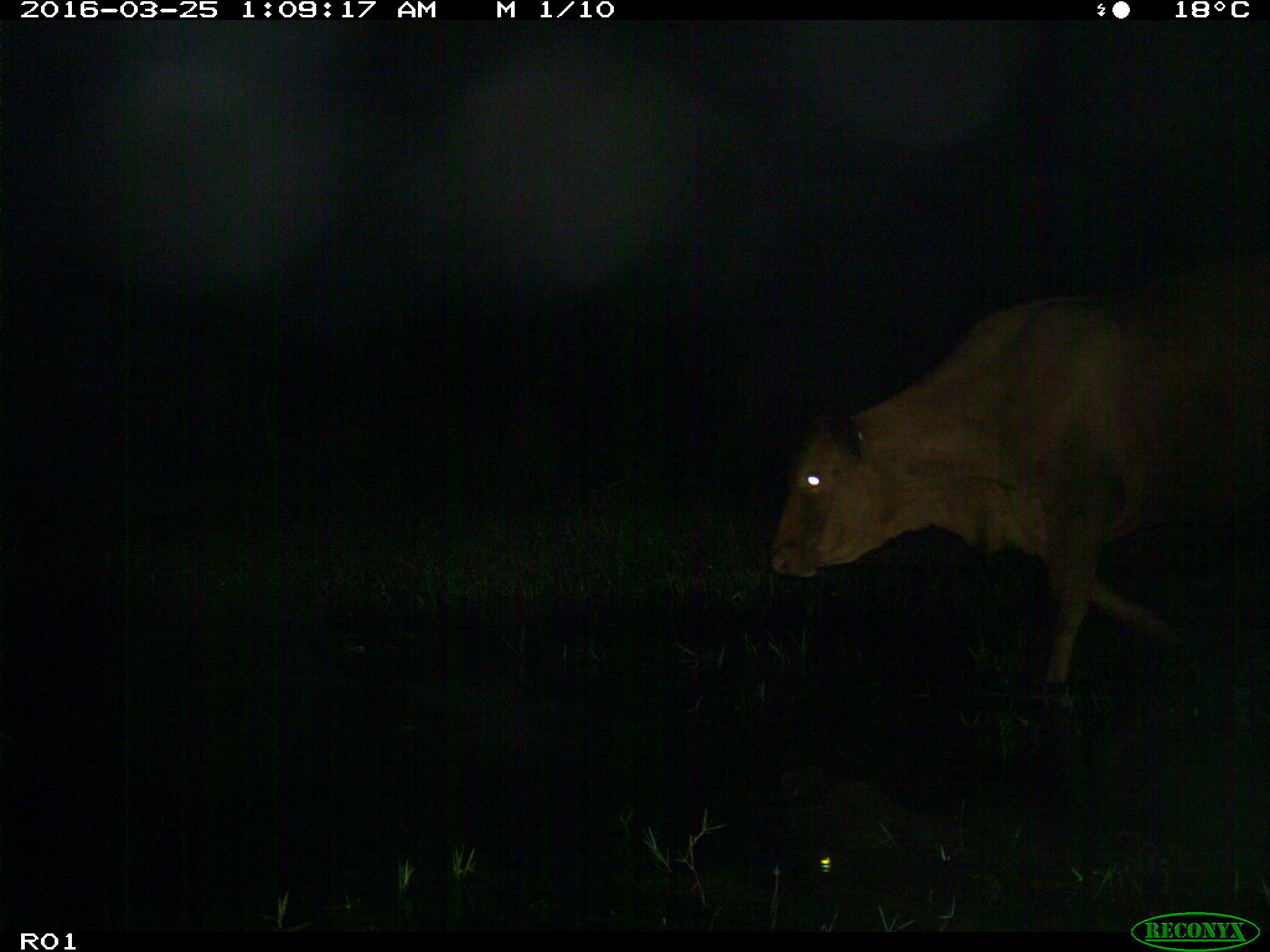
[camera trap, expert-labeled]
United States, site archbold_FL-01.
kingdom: Animalia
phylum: Chordata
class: Mammalia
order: Artiodactyla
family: Bovidae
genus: Bos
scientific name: Bos taurus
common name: domestic cow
Bos taurus (domestic cow).